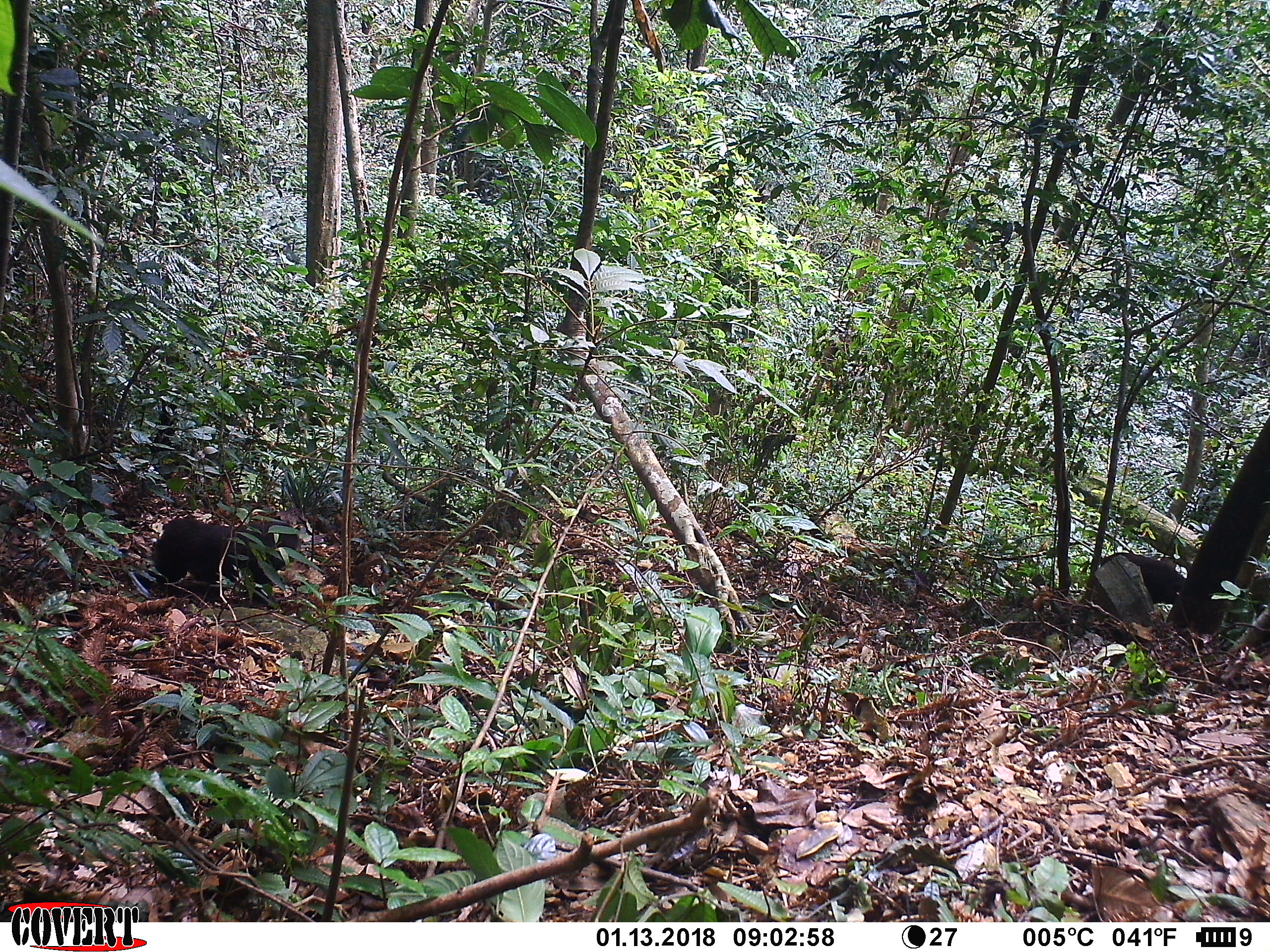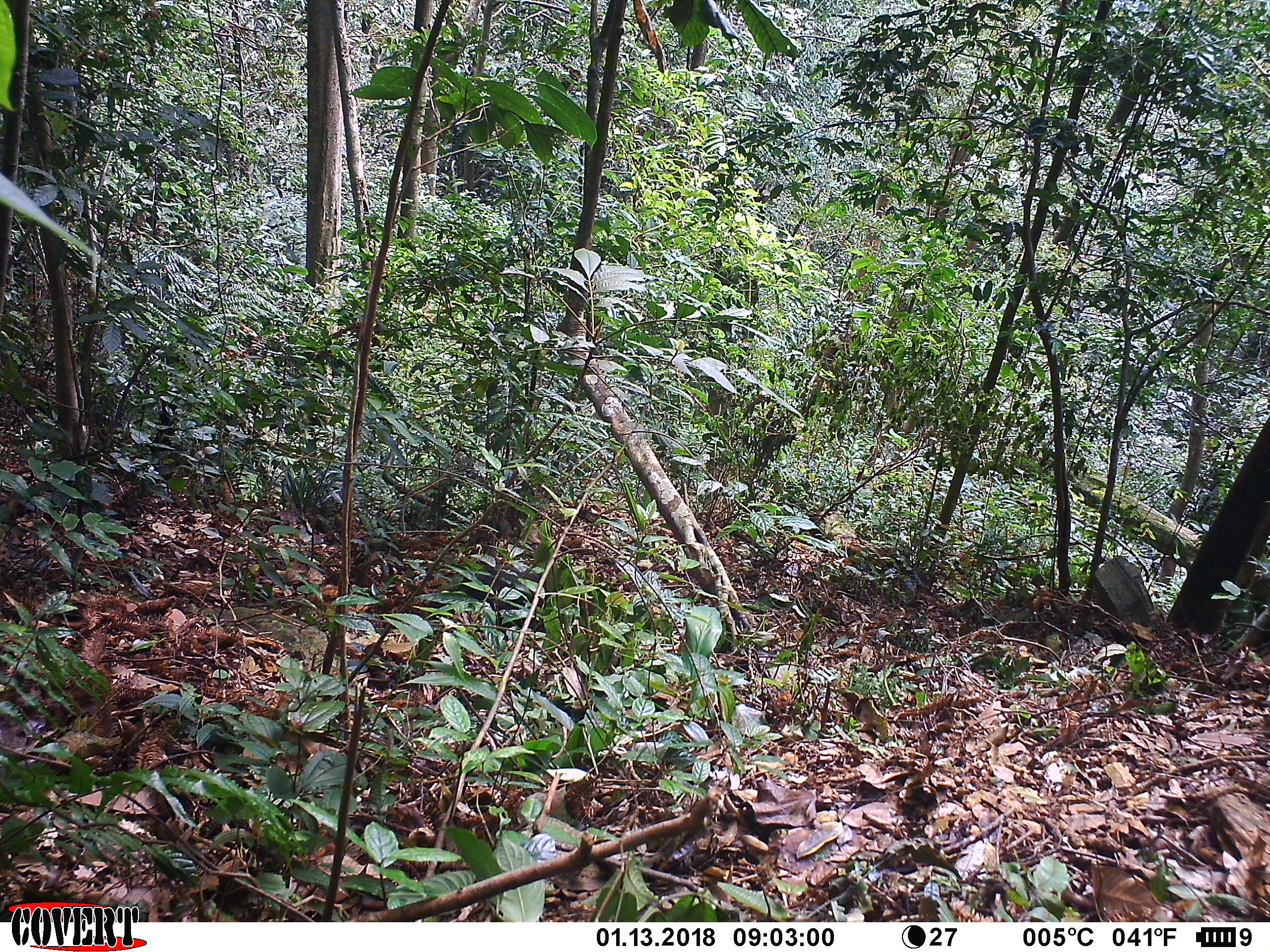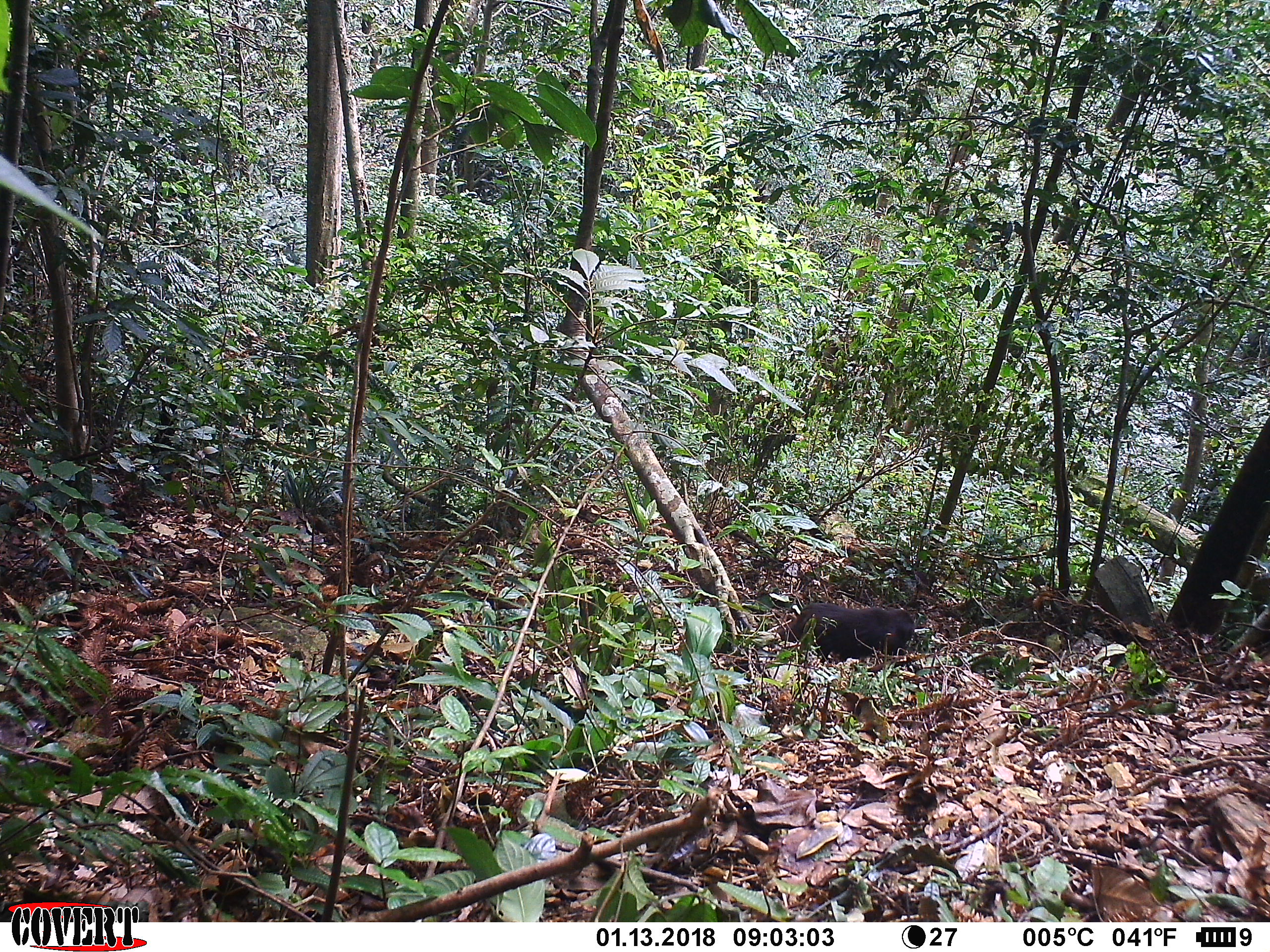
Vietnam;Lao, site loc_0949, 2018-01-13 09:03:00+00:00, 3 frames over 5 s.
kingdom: Animalia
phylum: Chordata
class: Mammalia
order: Primates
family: Cercopithecidae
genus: Macaca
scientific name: Macaca arctoides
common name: stump-tailed macaque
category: stump tailed macaque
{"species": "stump tailed macaque (stump-tailed macaque) (Macaca arctoides)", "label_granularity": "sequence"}